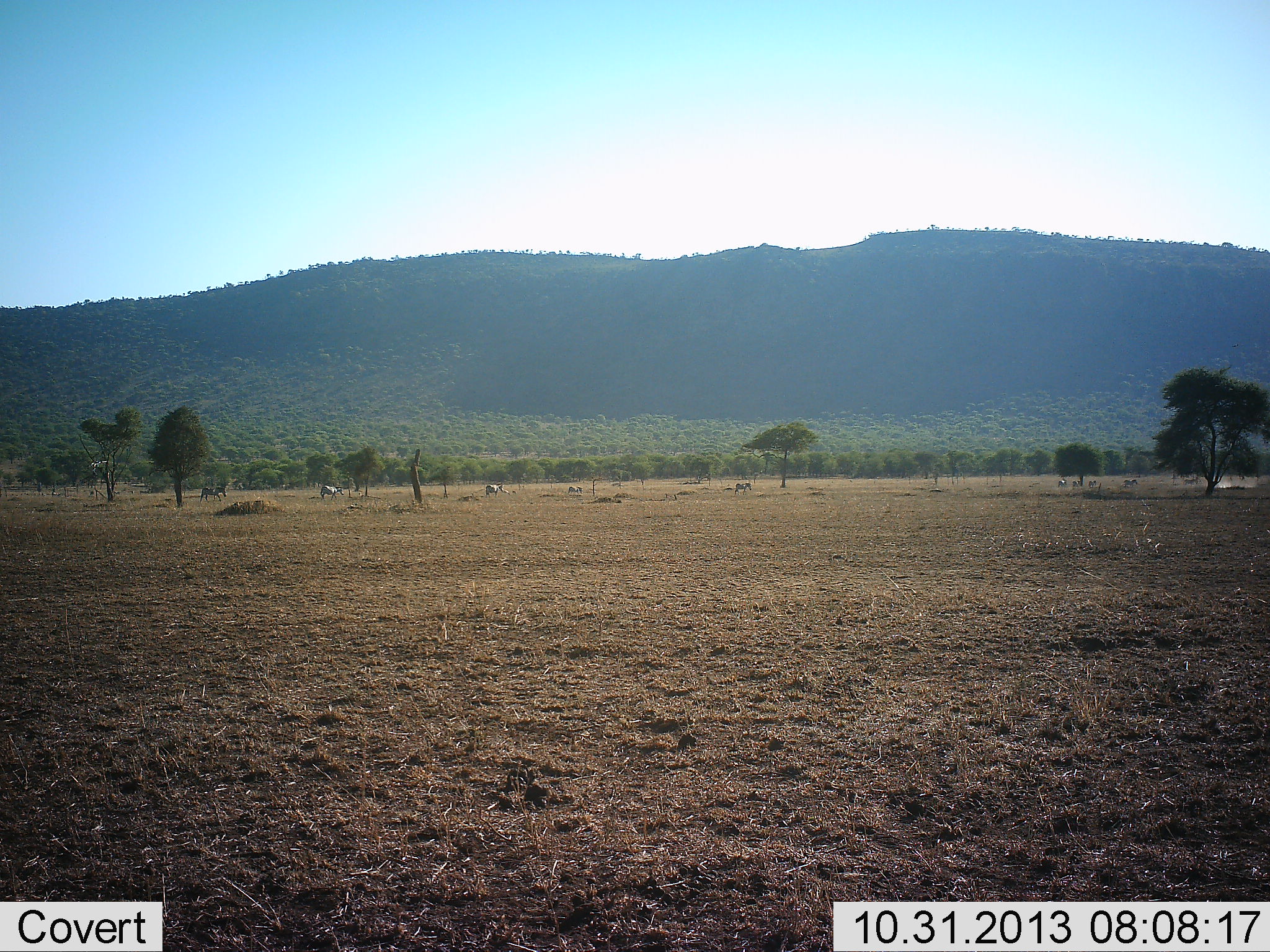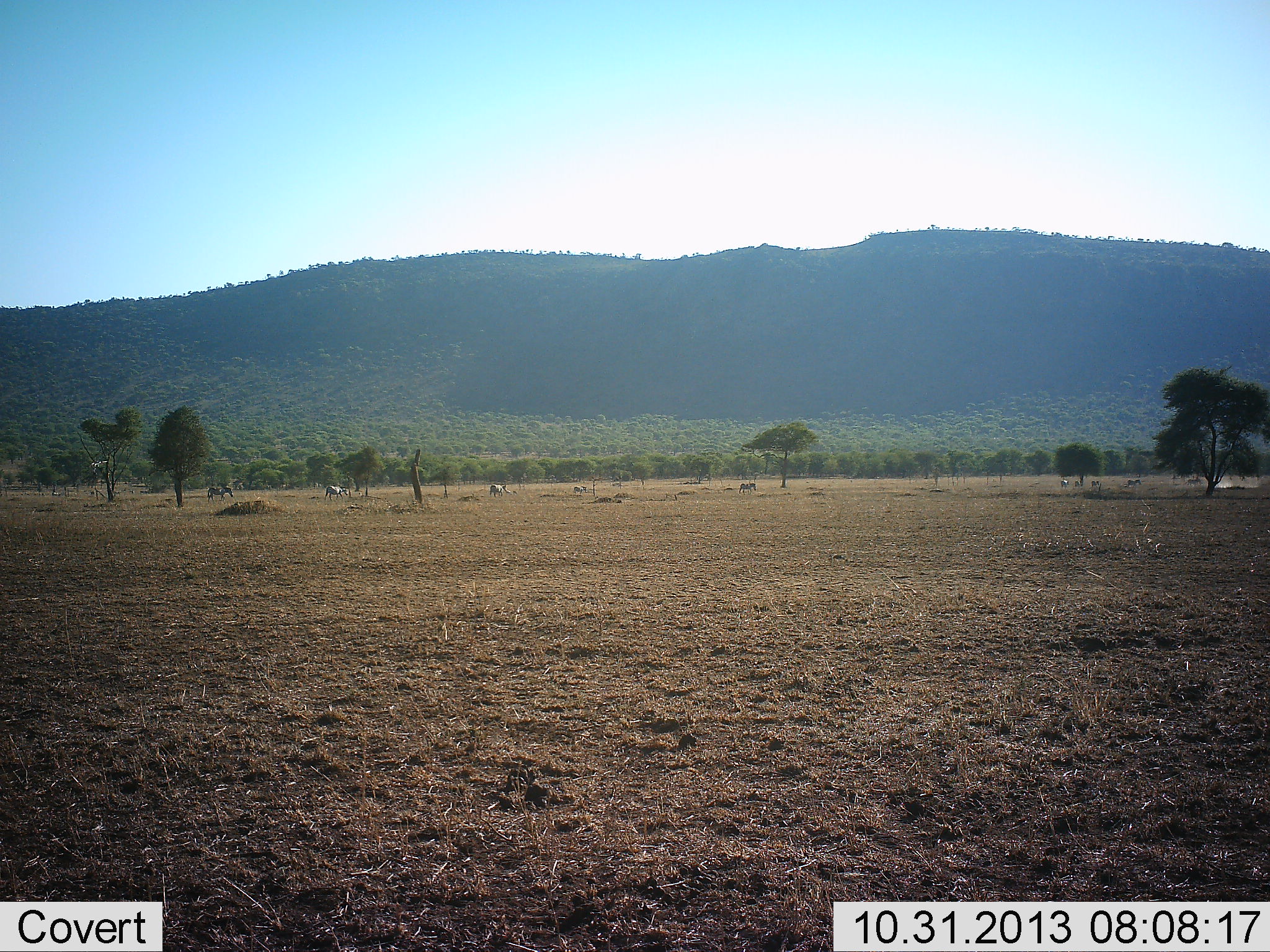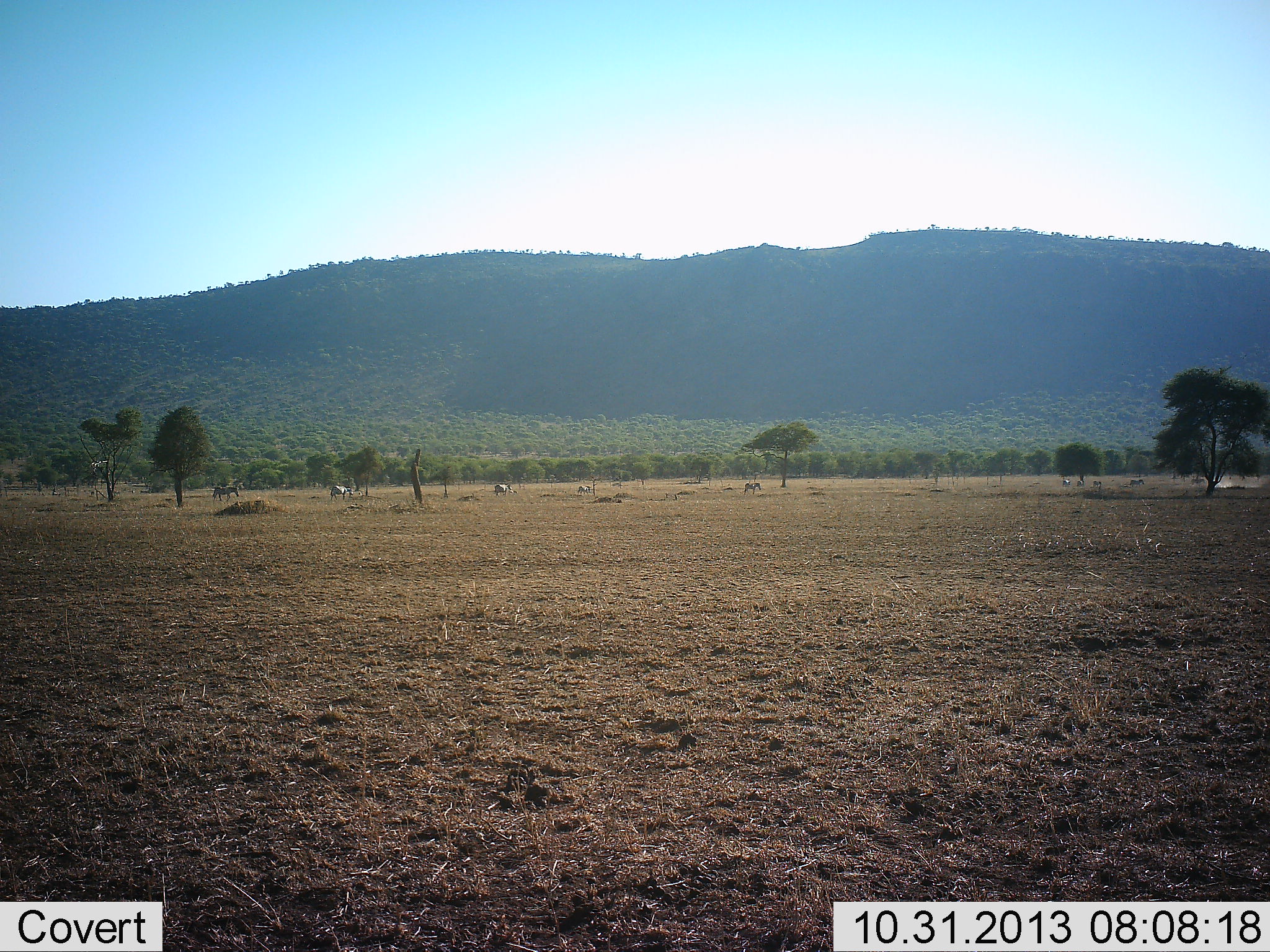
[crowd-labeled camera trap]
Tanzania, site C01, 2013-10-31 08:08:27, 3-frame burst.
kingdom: Animalia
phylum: Chordata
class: Mammalia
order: Perissodactyla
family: Equidae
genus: Equus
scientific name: Equus quagga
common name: plains zebra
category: zebra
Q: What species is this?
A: Zebra (plains zebra) (Equus quagga).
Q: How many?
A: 11-50.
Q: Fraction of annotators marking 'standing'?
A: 0%.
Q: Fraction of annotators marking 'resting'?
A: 0%.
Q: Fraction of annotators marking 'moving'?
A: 100%.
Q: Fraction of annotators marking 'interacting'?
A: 0%.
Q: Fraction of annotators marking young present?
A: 0%.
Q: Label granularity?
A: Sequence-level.